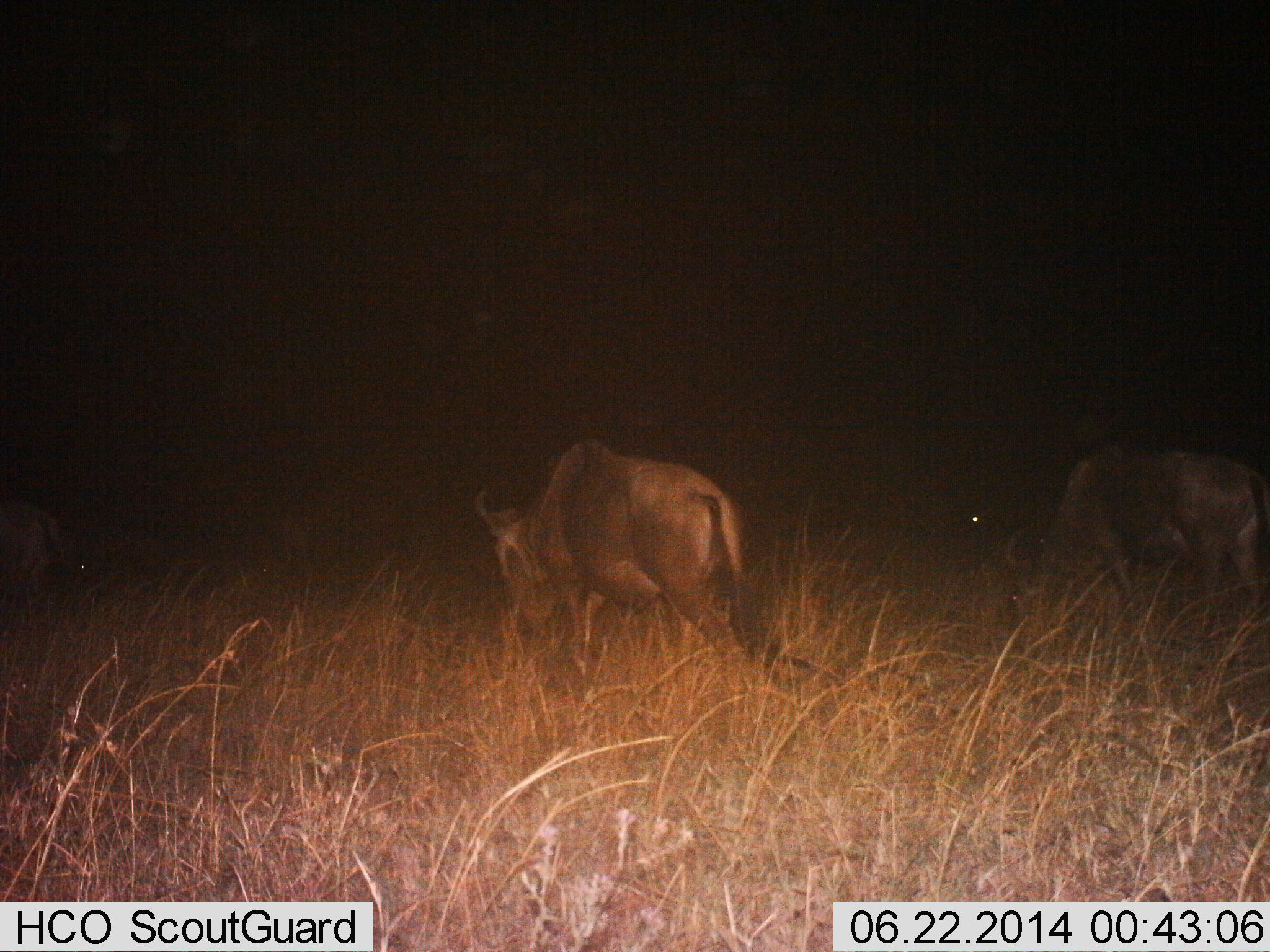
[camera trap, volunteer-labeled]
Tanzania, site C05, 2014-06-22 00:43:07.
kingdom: Animalia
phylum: Chordata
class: Mammalia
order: Artiodactyla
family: Bovidae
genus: Connochaetes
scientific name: Connochaetes taurinus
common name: blue wildebeest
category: wildebeest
Wildebeest (blue wildebeest) (Connochaetes taurinus), count 3. Behavior (volunteer vote fractions): standing 11%, resting 0%, moving 33%, interacting 0%. Young present (vote fraction): 0%. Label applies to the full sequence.